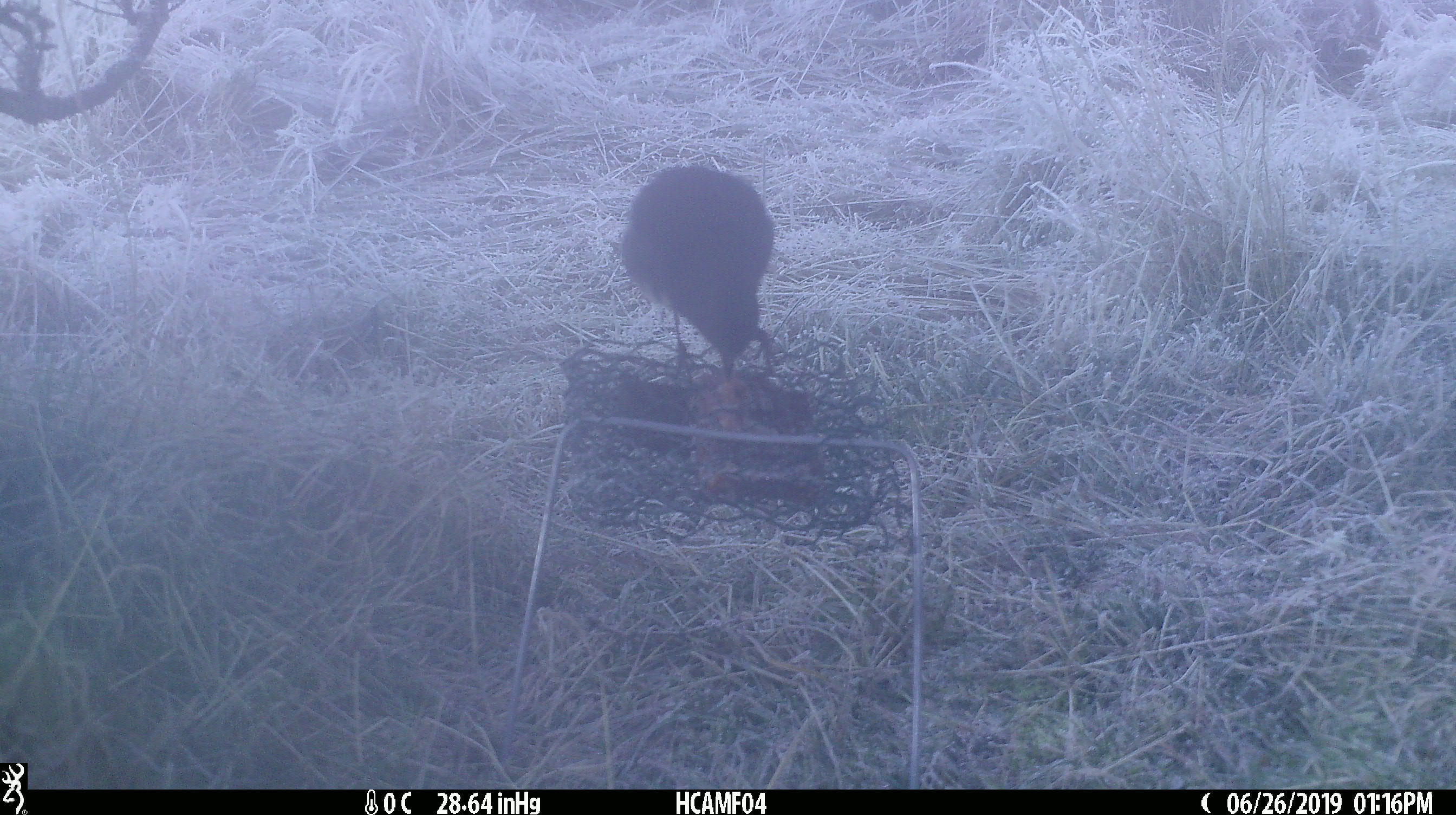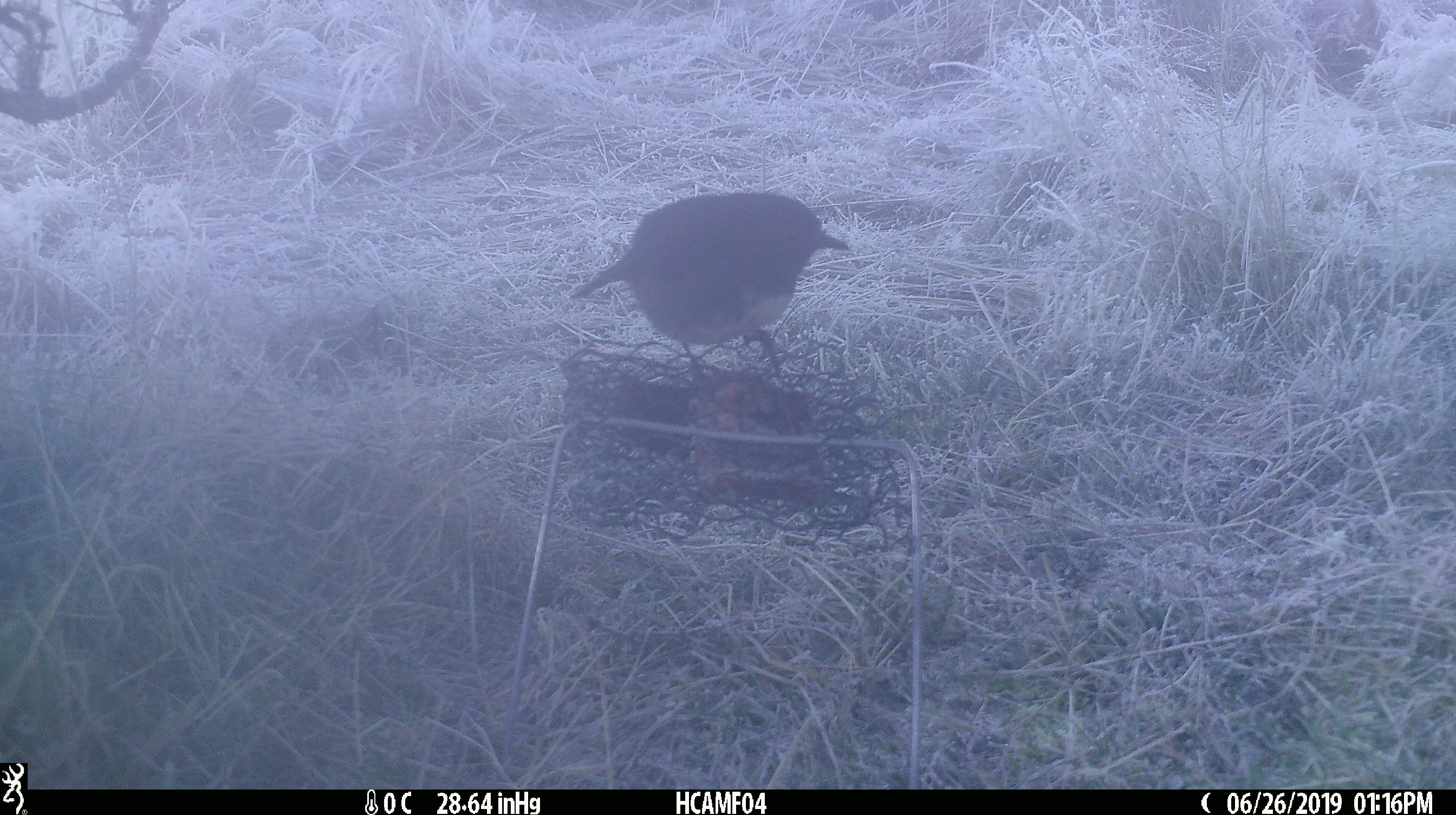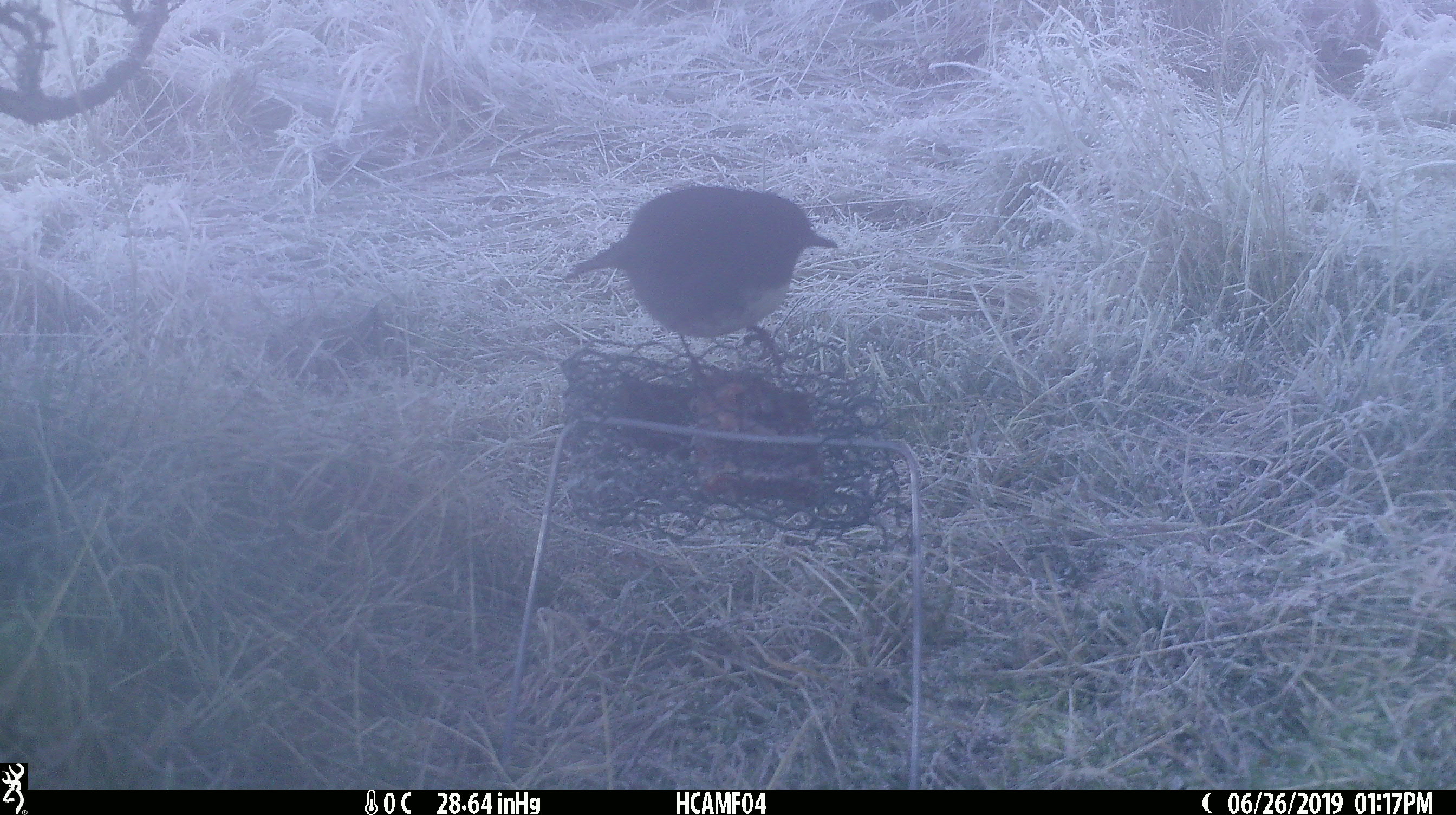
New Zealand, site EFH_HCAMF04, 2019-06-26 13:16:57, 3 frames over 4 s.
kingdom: Animalia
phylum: Chordata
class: Aves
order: Passeriformes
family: Petroicidae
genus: Petroica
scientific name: Petroica australis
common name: new zealand robin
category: robin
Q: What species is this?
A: Robin (new zealand robin) (Petroica australis).